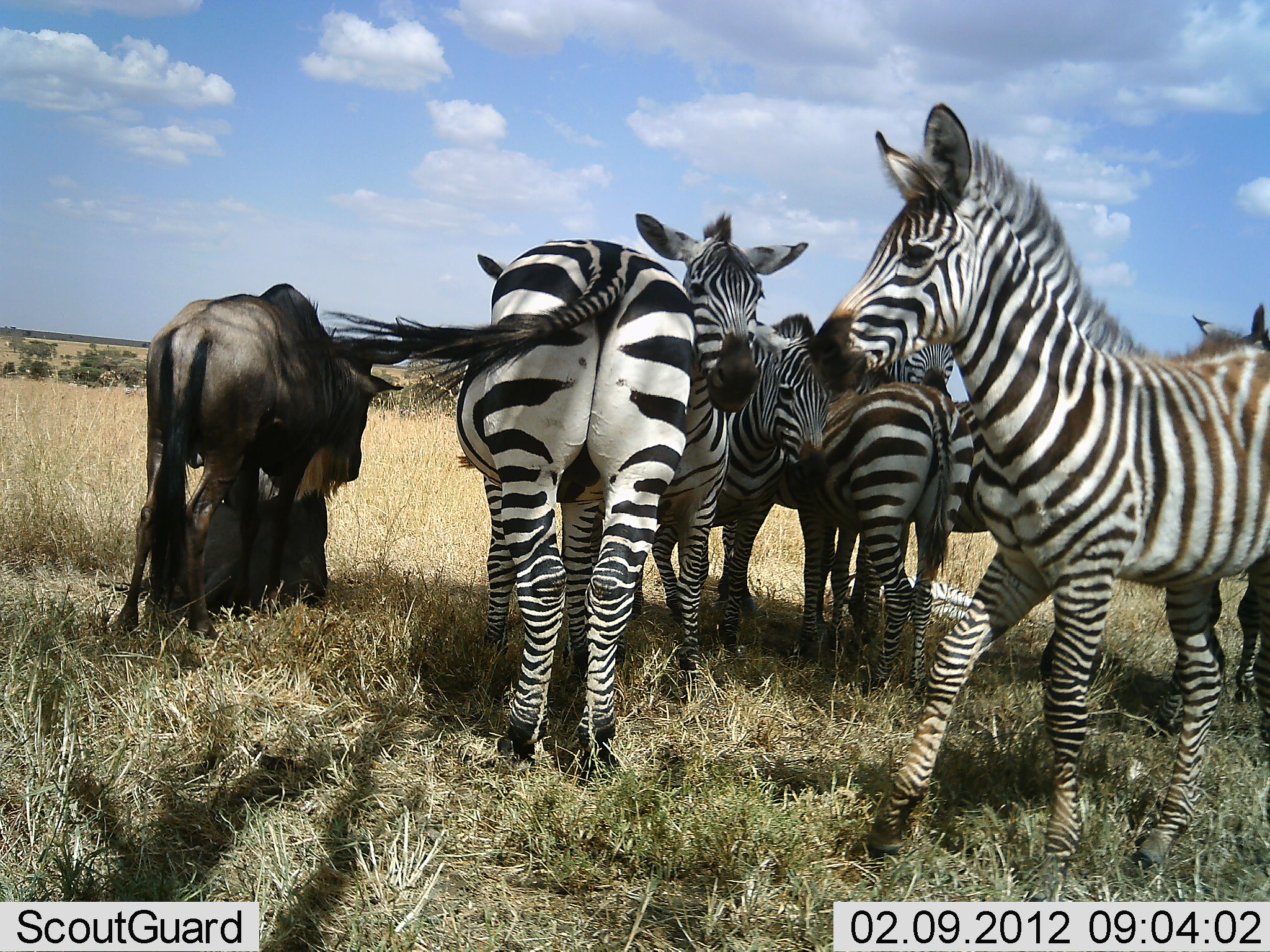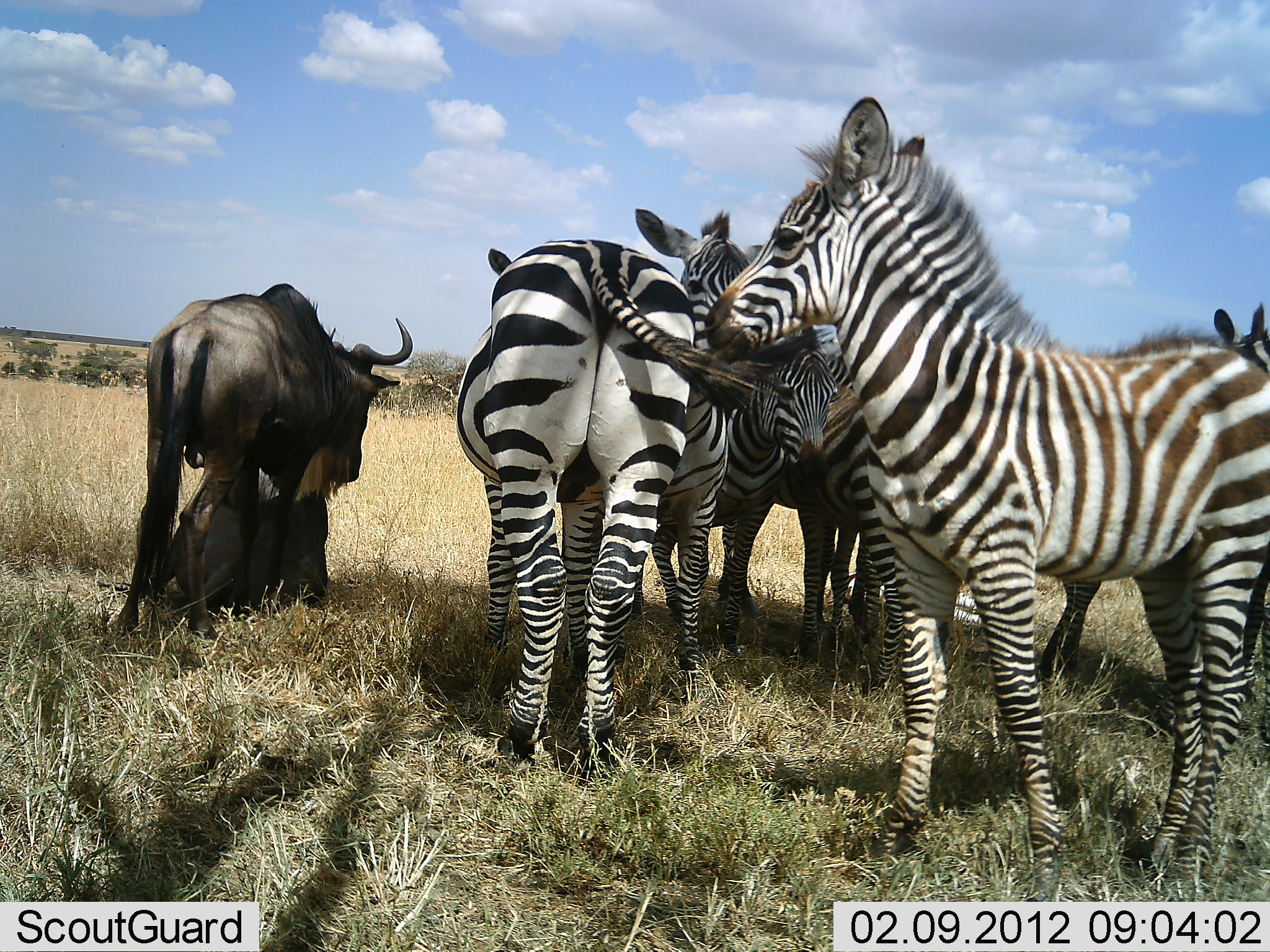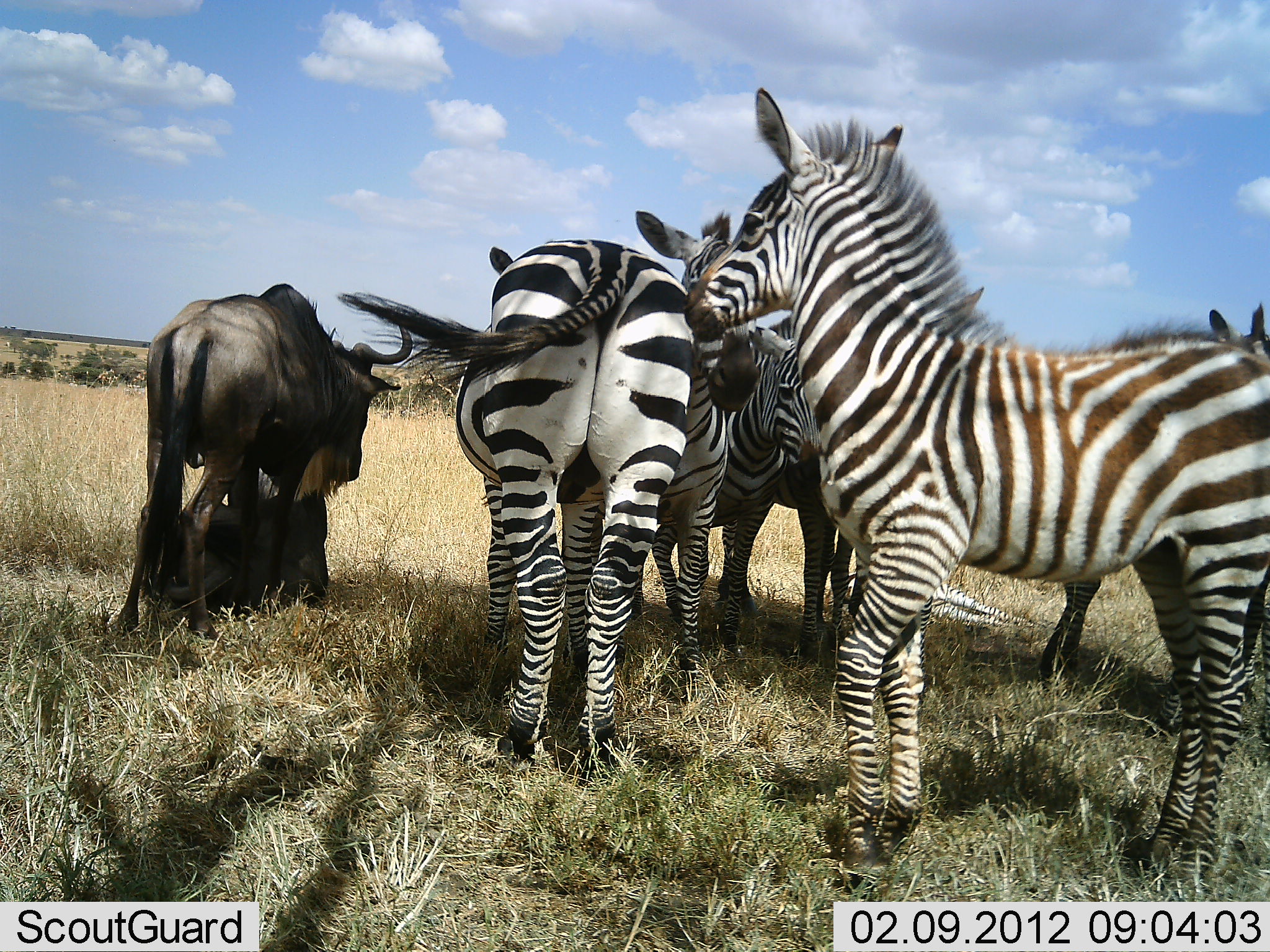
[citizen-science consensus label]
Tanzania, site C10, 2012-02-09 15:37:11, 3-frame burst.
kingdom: Animalia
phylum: Chordata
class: Mammalia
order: Artiodactyla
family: Bovidae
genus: Connochaetes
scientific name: Connochaetes taurinus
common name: blue wildebeest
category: wildebeest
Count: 2.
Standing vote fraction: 81%.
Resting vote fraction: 88%.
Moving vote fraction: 4%.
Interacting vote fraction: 8%.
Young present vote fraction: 4%.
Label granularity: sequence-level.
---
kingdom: Animalia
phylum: Chordata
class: Mammalia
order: Perissodactyla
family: Equidae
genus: Equus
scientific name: Equus quagga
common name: plains zebra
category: zebra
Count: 6.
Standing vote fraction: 100%.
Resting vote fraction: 6%.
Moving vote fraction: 19%.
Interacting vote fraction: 31%.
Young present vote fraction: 56%.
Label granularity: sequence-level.